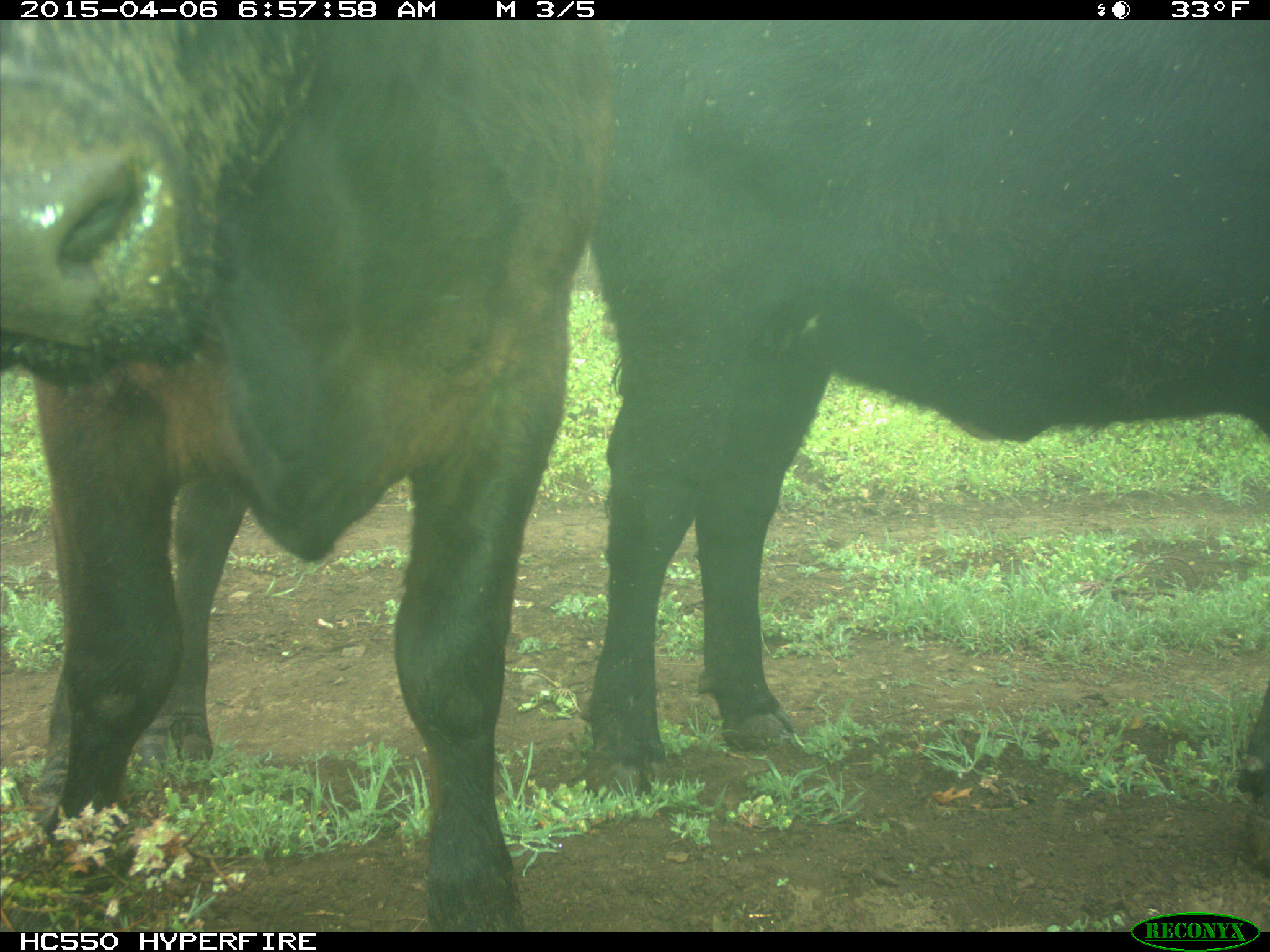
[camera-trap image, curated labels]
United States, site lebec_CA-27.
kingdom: Animalia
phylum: Chordata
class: Mammalia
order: Artiodactyla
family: Bovidae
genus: Bos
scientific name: Bos taurus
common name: domestic cow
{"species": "Bos taurus (domestic cow)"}